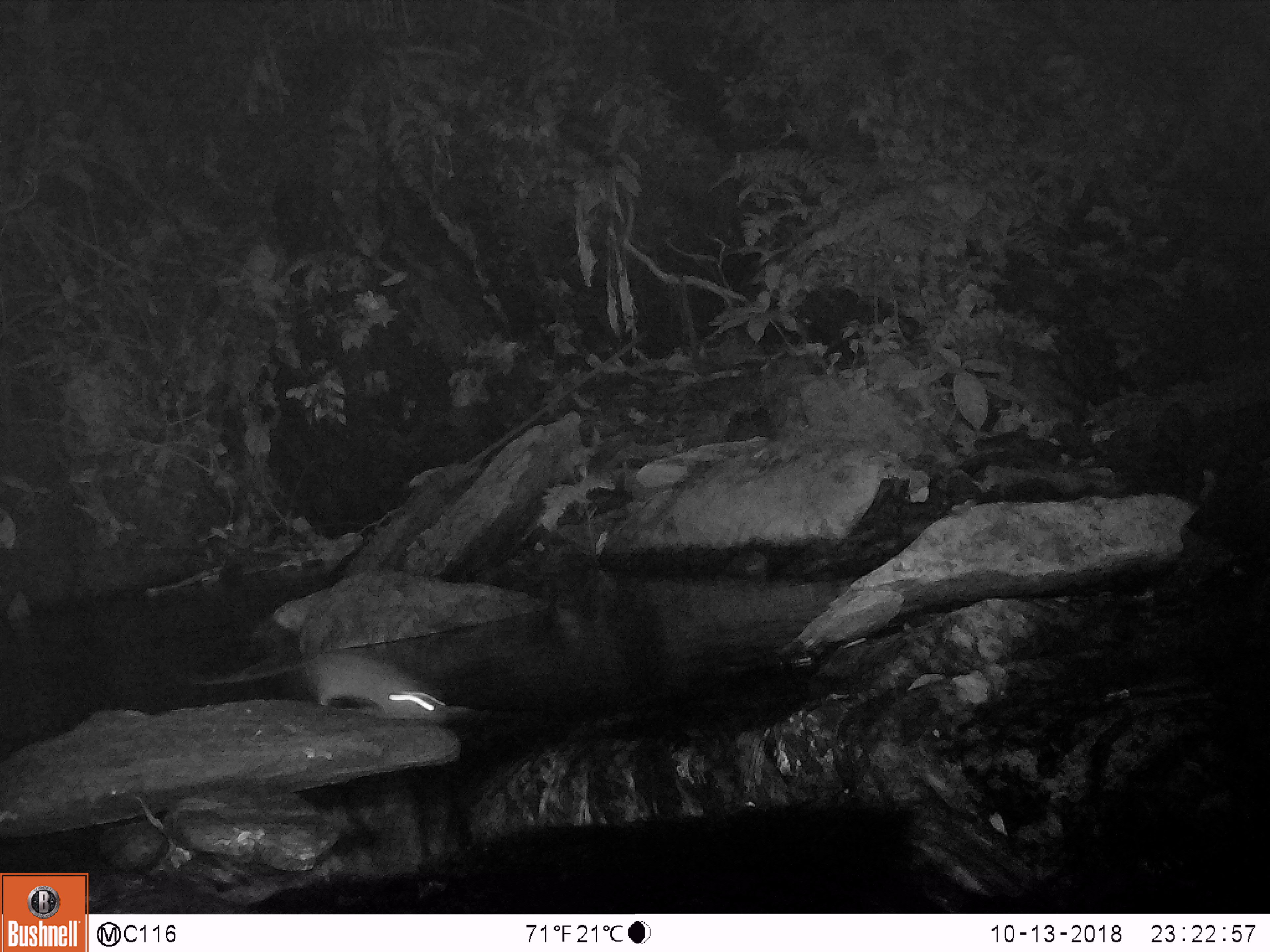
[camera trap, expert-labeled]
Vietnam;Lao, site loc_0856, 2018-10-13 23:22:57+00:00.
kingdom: Animalia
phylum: Chordata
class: Mammalia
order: Rodentia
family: Muridae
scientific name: Muridae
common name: old-world mice and rats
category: unidentified murid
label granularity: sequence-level